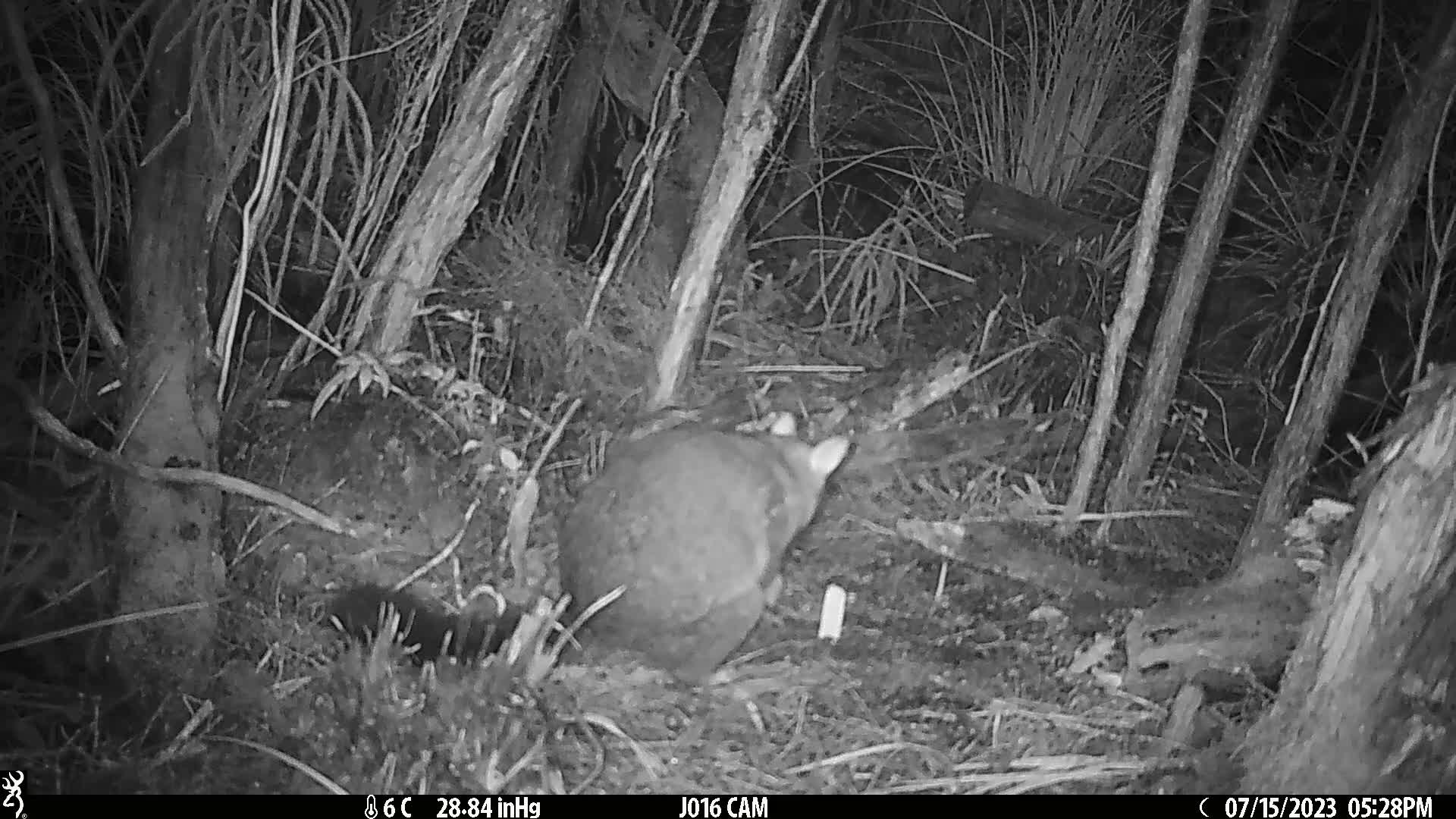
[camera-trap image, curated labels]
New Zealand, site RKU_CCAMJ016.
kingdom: Animalia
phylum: Chordata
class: Mammalia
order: Diprotodontia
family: Phalangeridae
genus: Trichosurus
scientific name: Trichosurus vulpecula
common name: common brushtail possum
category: possum